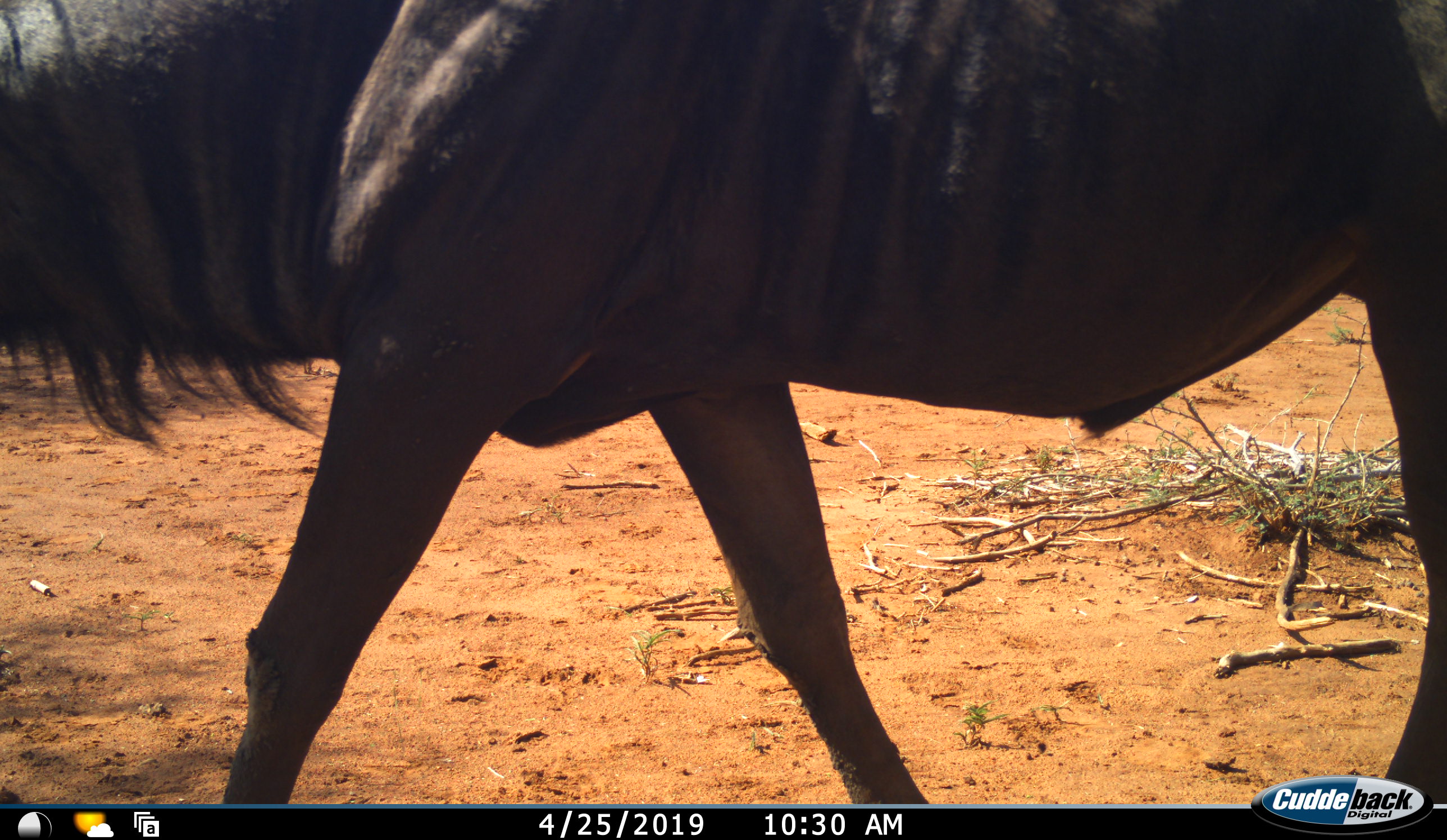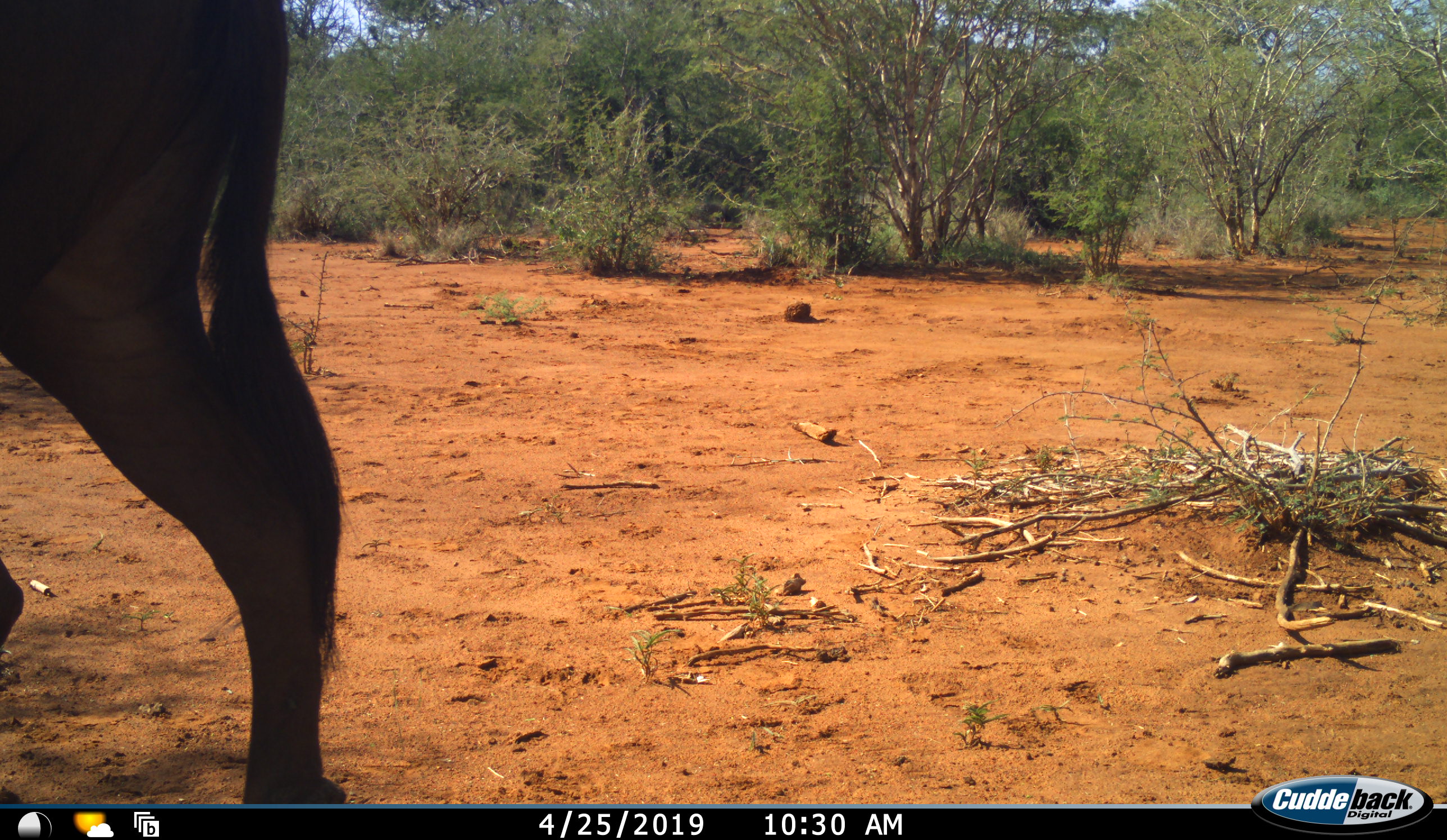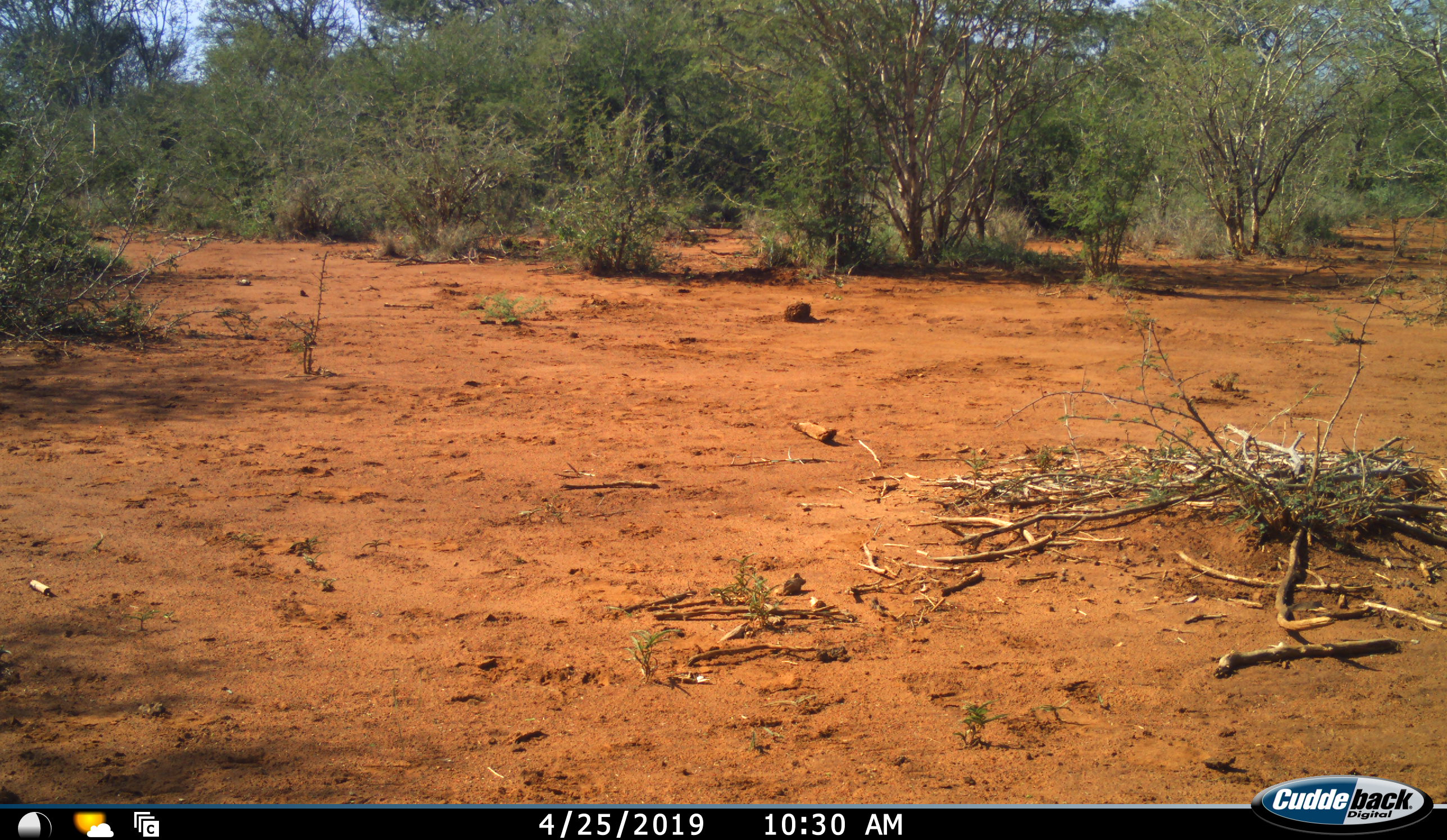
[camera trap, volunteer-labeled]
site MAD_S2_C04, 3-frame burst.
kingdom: Animalia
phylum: Chordata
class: Mammalia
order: Artiodactyla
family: Bovidae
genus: Connochaetes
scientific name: Connochaetes taurinus taurinus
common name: blue wildebeest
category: wildebeestblue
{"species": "wildebeestblue (blue wildebeest) (Connochaetes taurinus taurinus)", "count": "1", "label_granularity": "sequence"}